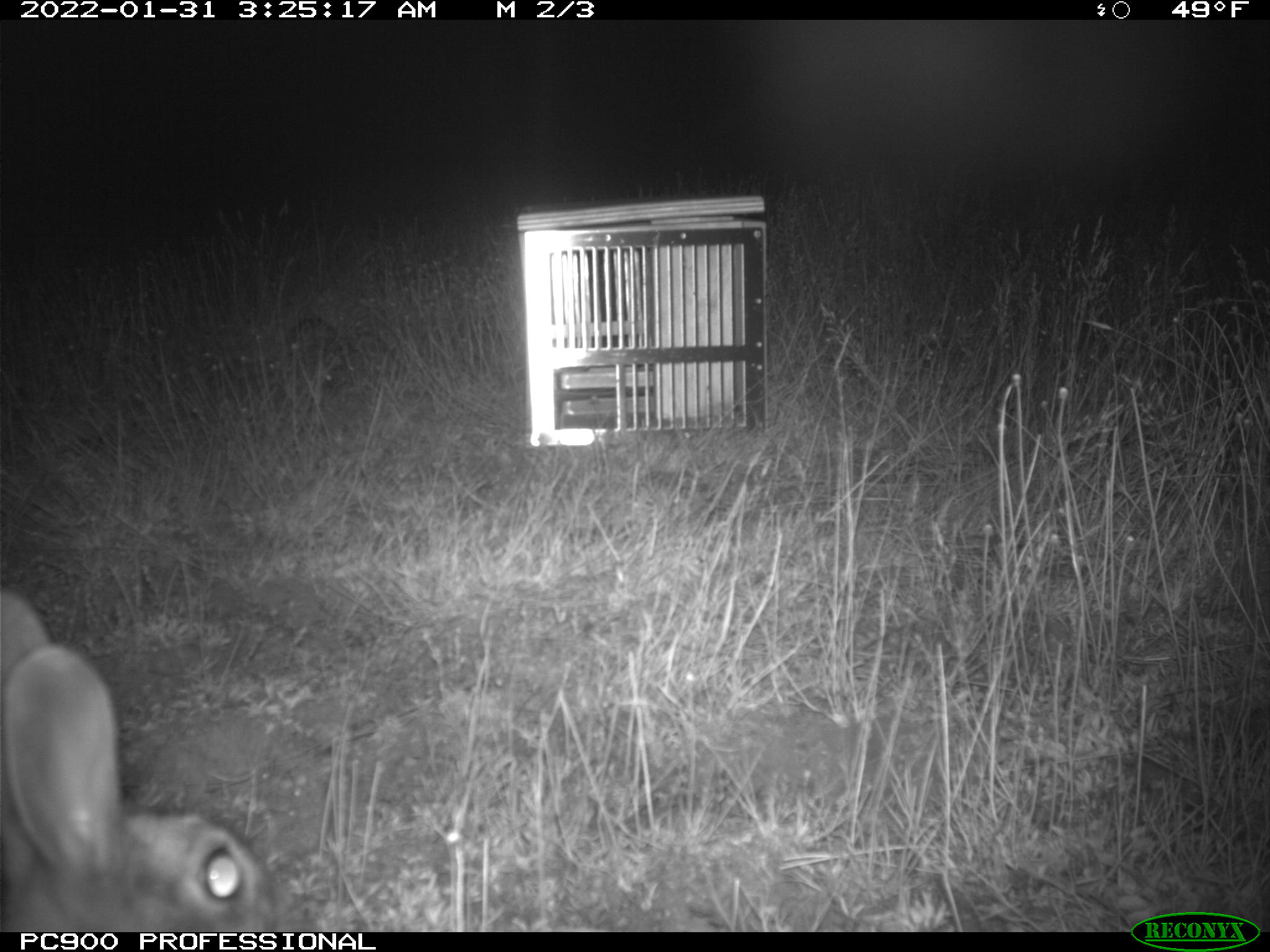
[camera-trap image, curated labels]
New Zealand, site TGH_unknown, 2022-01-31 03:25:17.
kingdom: Animalia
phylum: Chordata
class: Mammalia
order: Lagomorpha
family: Leporidae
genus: Oryctolagus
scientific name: Oryctolagus cuniculus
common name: european rabbit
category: rabbit